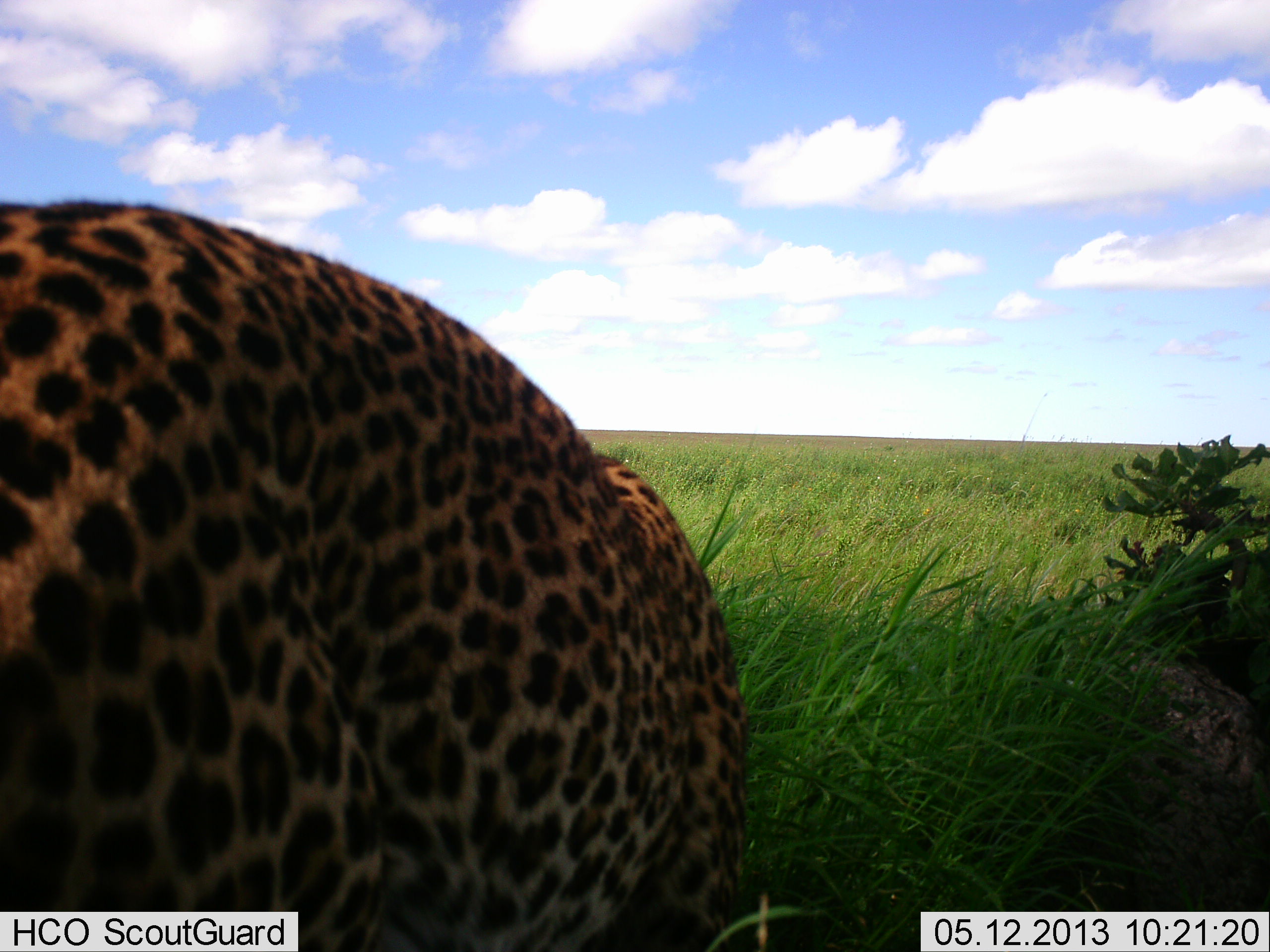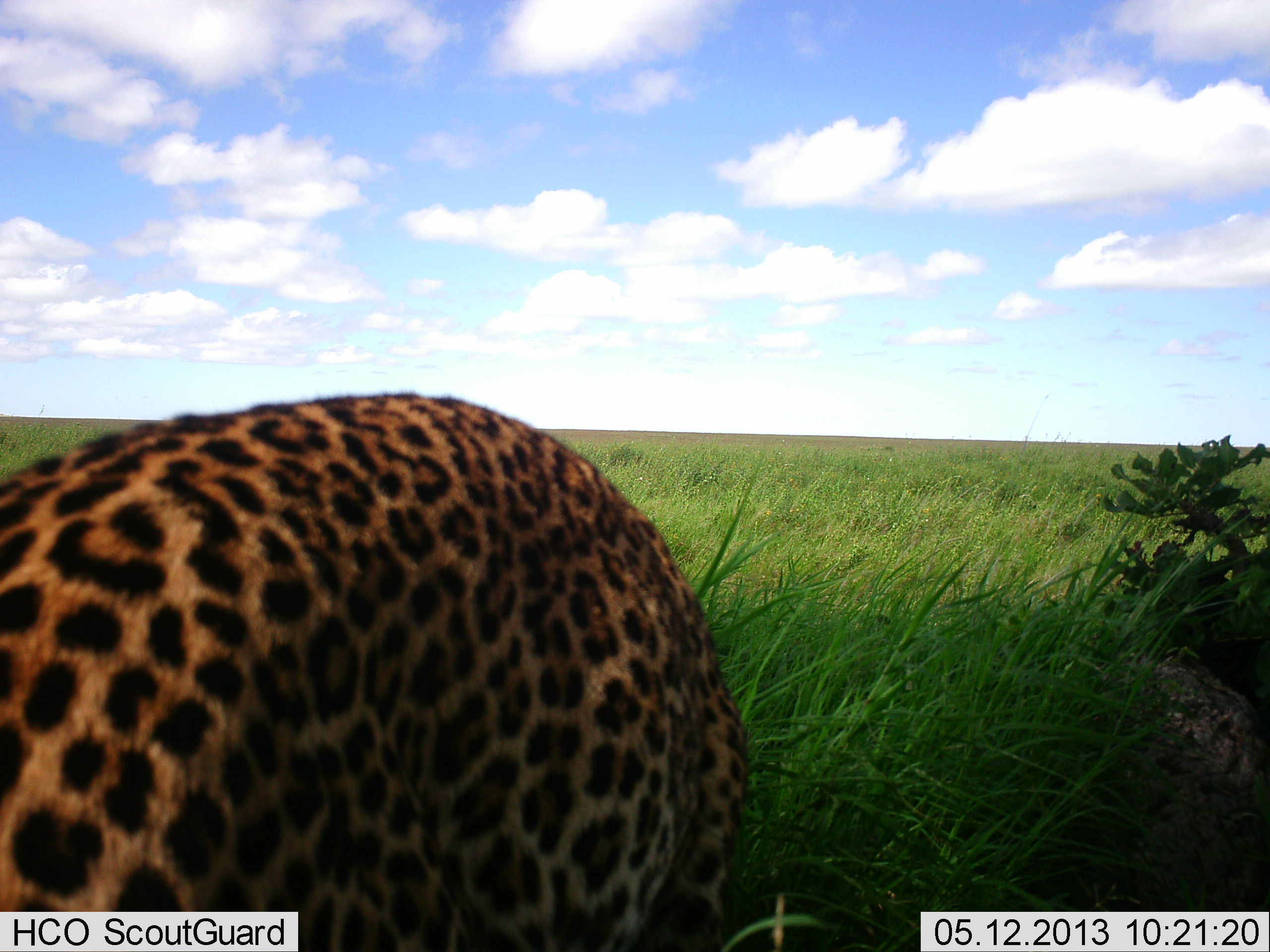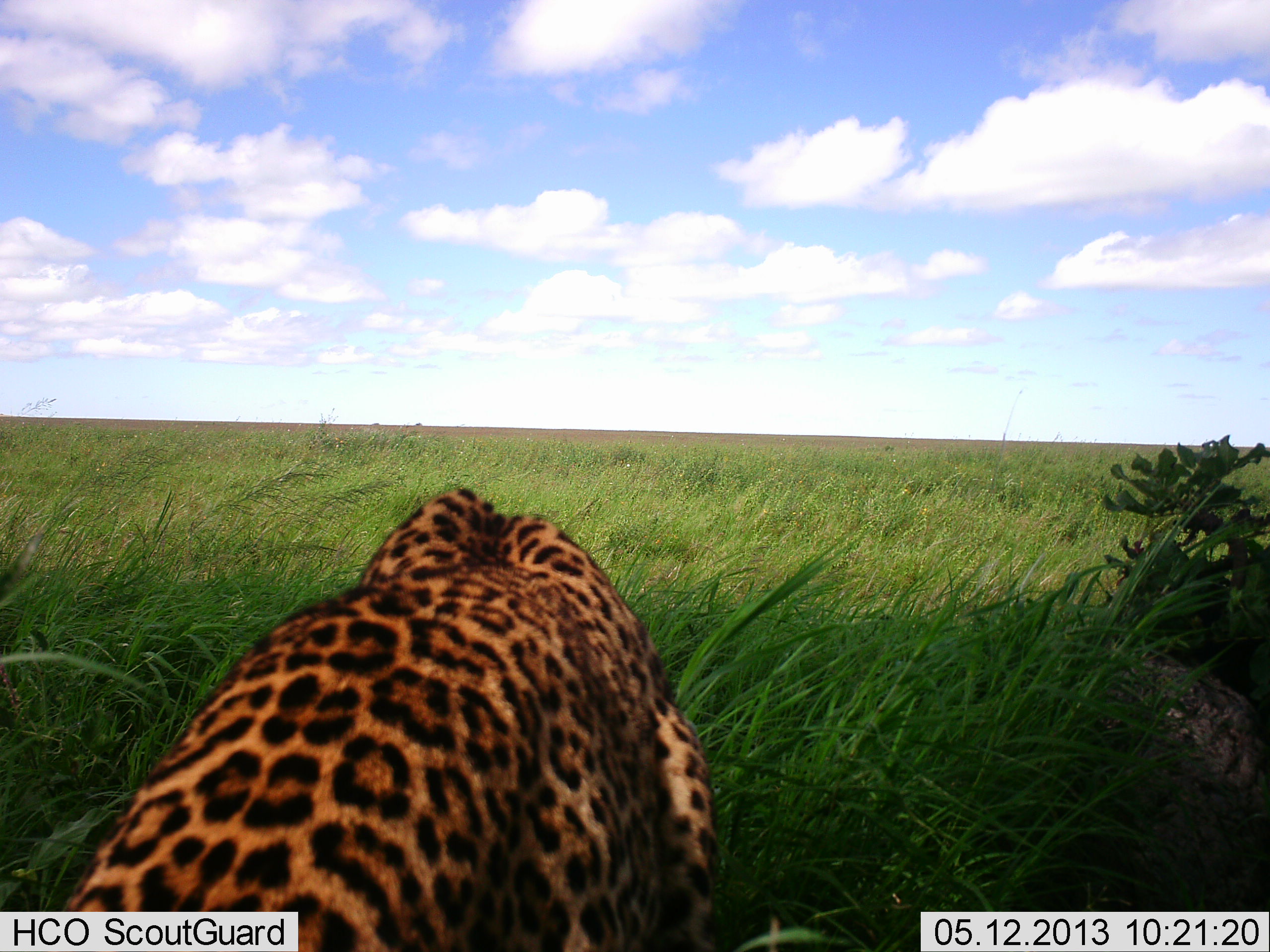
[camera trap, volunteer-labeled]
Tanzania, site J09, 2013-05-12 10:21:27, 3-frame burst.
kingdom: Animalia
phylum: Chordata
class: Mammalia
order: Carnivora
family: Felidae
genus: Panthera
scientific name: Panthera pardus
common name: leopard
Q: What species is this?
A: Leopard (Panthera pardus).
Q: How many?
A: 1.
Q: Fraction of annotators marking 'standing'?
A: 50%.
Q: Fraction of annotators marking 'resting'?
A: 20%.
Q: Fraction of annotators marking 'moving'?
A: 30%.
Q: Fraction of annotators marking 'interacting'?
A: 0%.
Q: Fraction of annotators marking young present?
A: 0%.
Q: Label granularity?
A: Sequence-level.